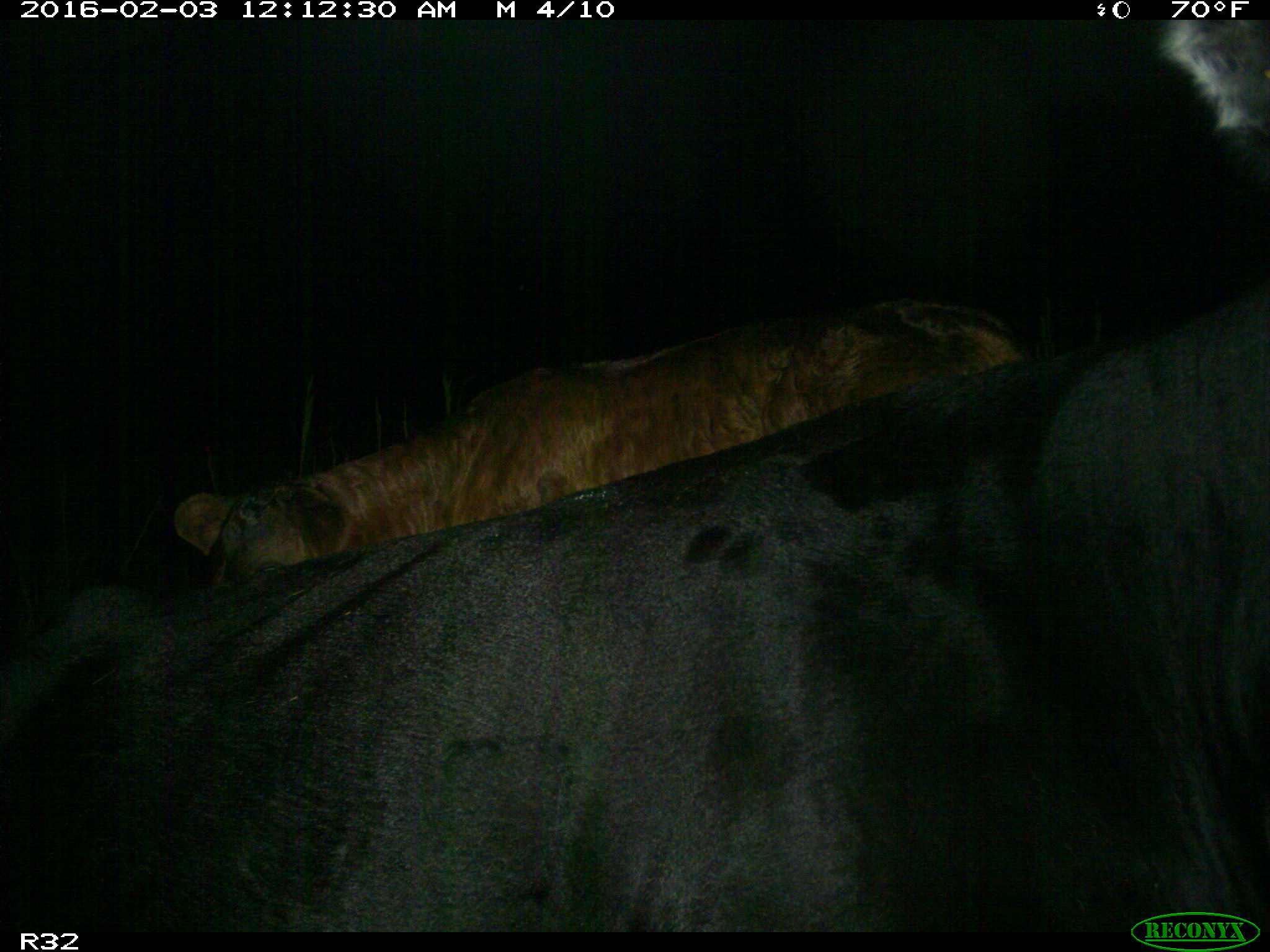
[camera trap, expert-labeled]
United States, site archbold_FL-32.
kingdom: Animalia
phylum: Chordata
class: Mammalia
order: Artiodactyla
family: Bovidae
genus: Bos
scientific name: Bos taurus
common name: domestic cow